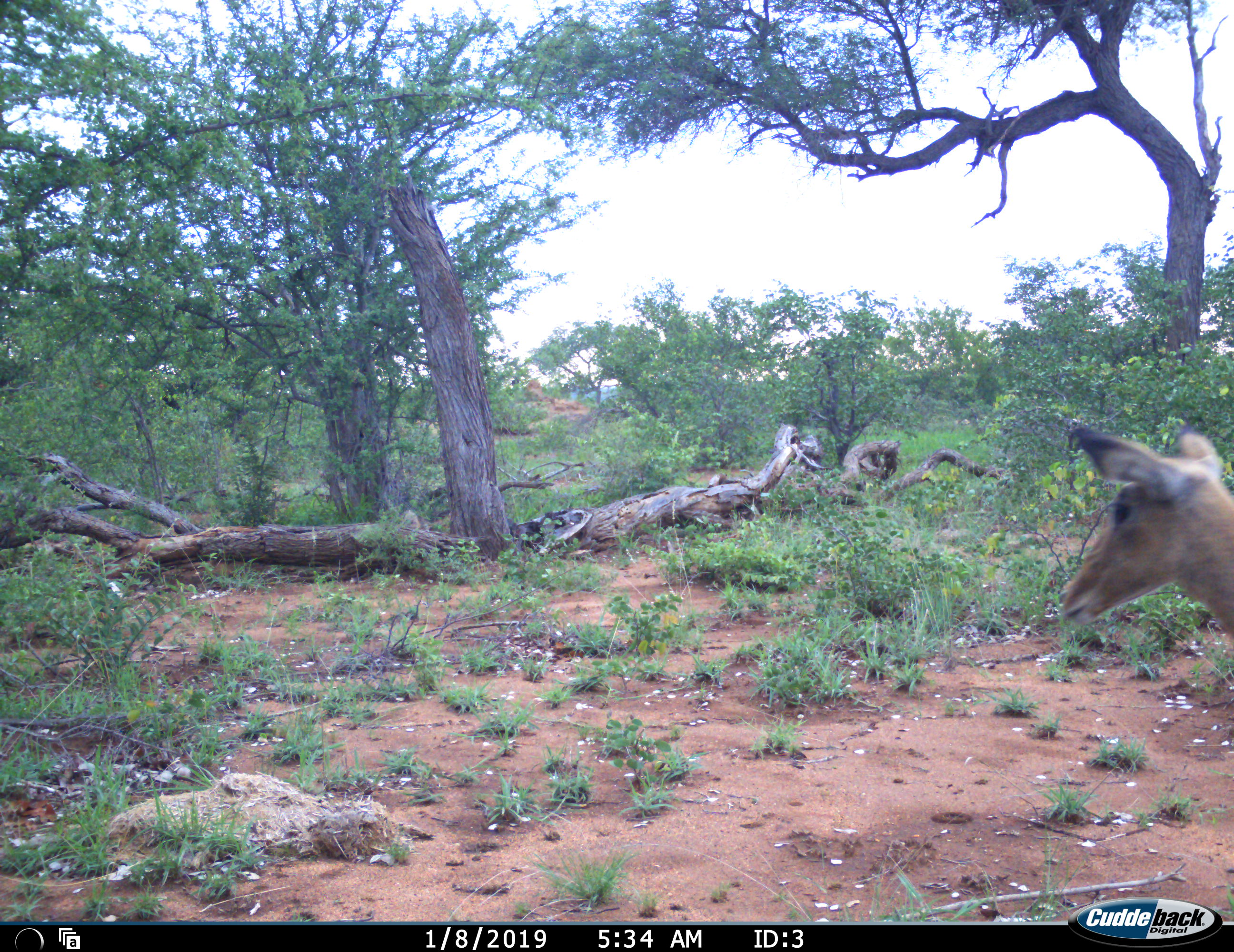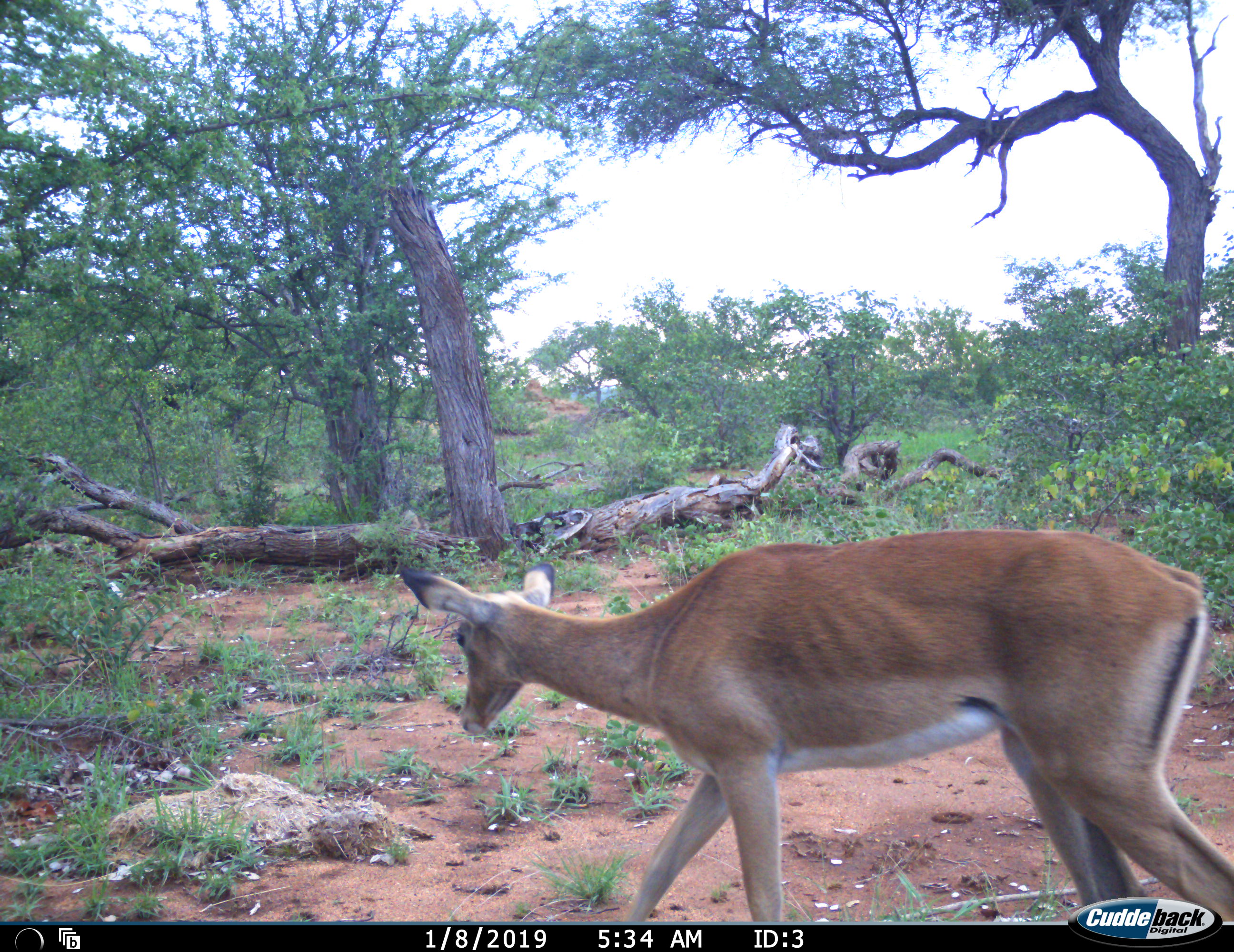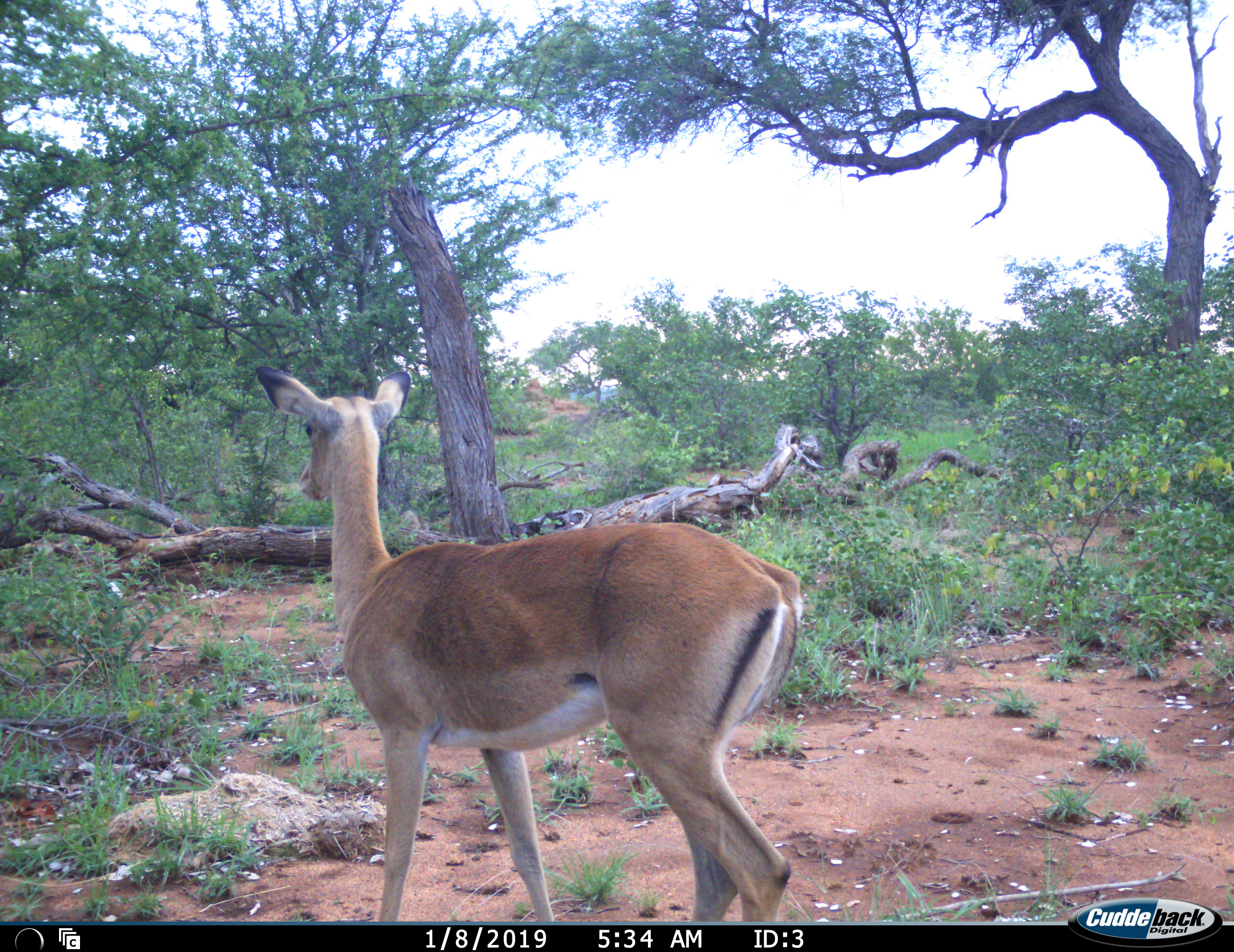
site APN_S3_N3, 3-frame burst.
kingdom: Animalia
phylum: Chordata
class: Mammalia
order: Artiodactyla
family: Bovidae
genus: Aepyceros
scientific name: Aepyceros melampus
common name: impala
Impala (Aepyceros melampus), count 1. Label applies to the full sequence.